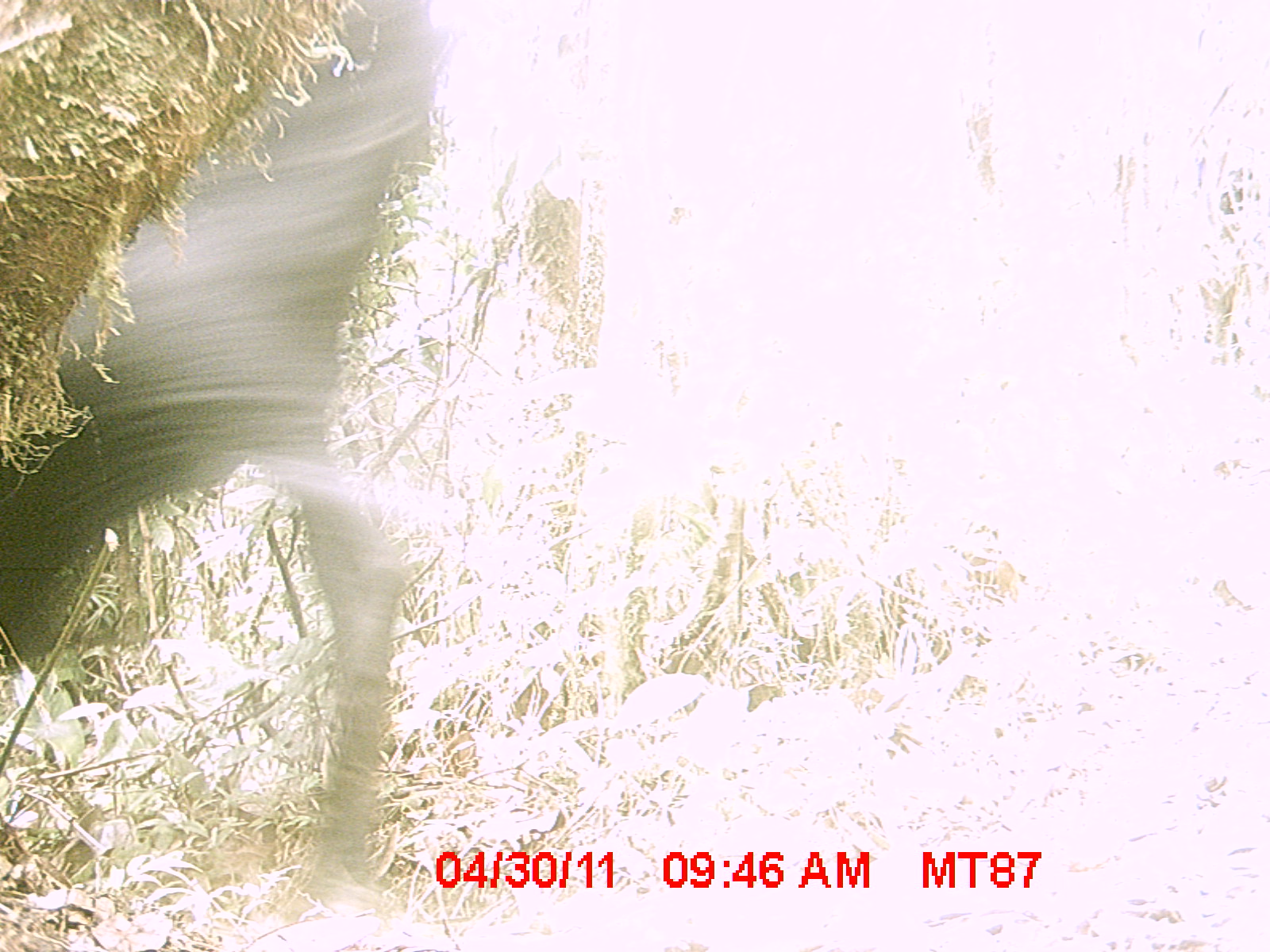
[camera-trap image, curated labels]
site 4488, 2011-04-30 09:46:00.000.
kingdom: Animalia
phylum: Chordata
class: Mammalia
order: Artiodactyla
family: Bovidae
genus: Bos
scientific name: Bos taurus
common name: domestic cattle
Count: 4.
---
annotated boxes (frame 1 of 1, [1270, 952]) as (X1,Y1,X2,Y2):
bos taurus: (0,0,436,904)